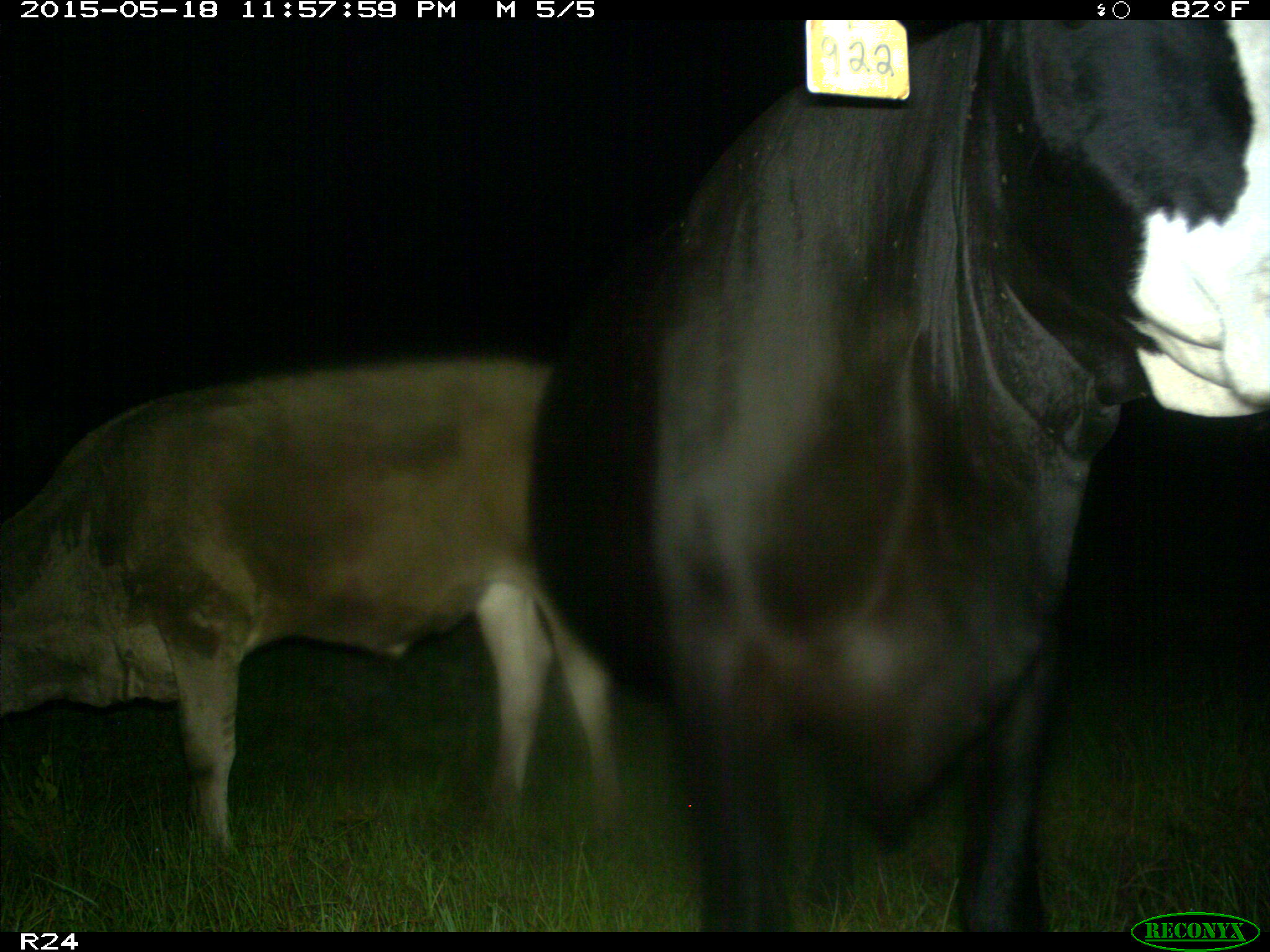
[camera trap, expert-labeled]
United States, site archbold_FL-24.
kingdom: Animalia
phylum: Chordata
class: Mammalia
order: Carnivora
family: Procyonidae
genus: Procyon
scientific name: Procyon lotor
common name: common raccoon